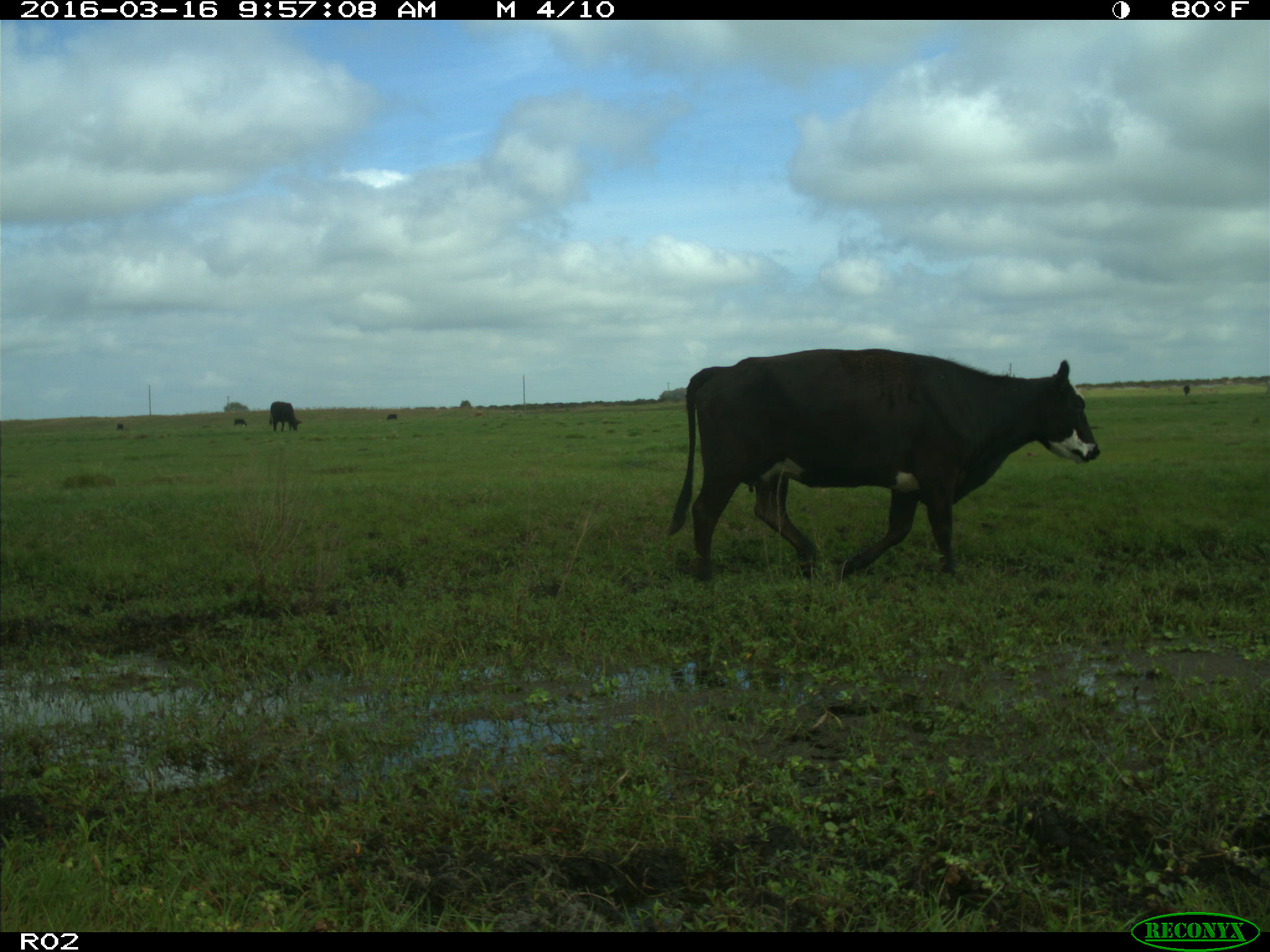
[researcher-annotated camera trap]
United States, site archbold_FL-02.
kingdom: Animalia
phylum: Chordata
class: Mammalia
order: Artiodactyla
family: Bovidae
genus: Bos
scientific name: Bos taurus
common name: domestic cow